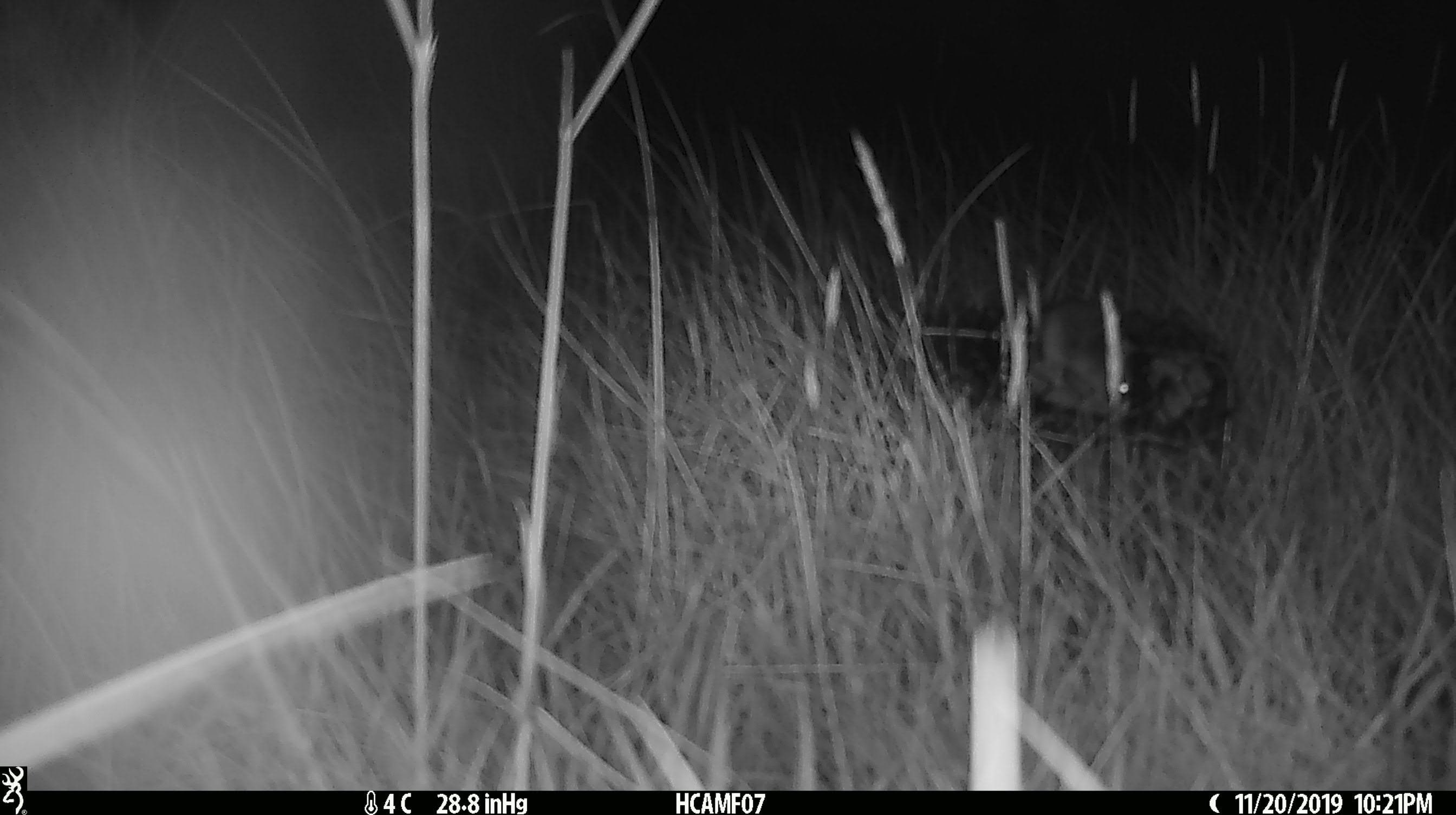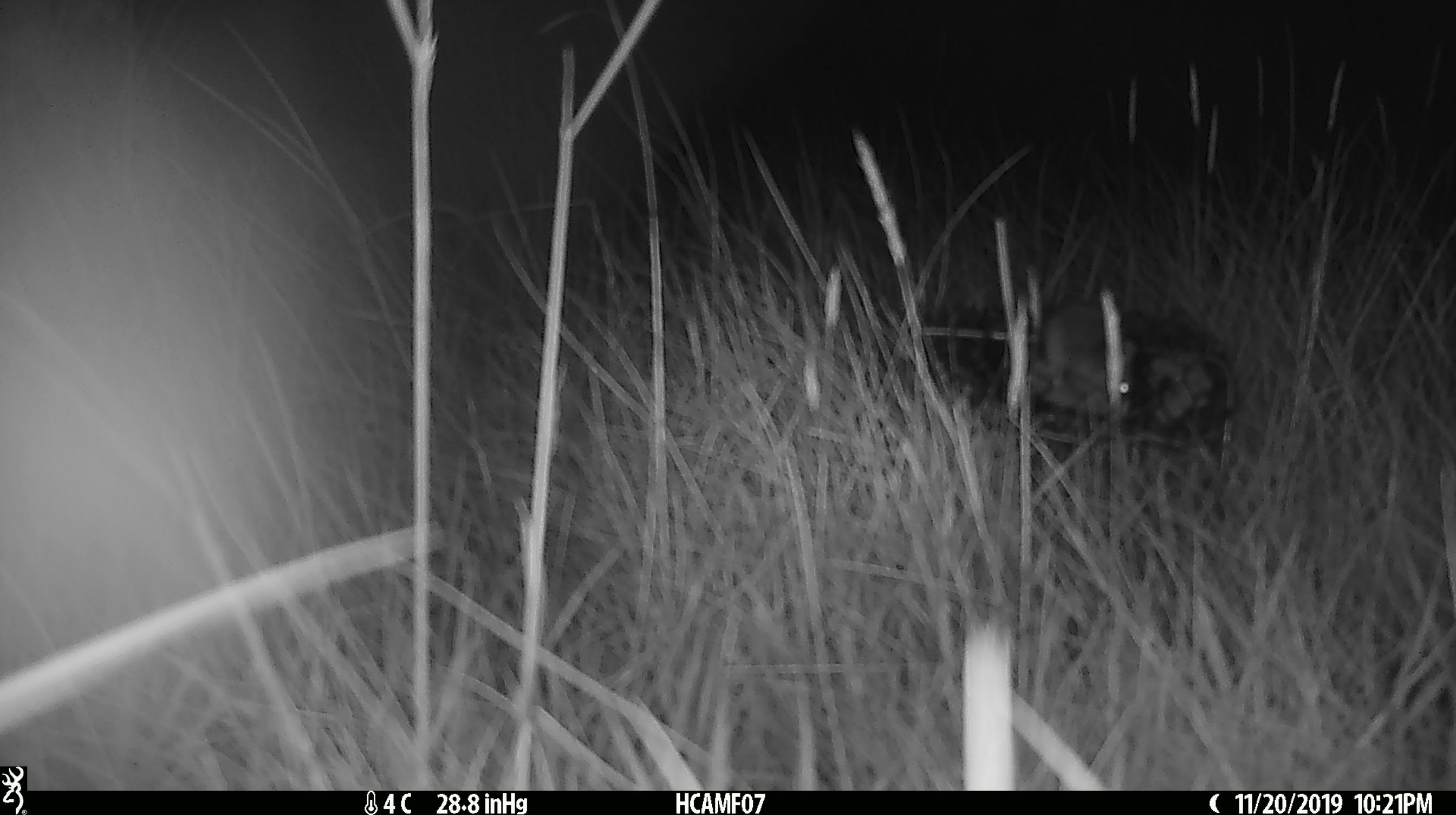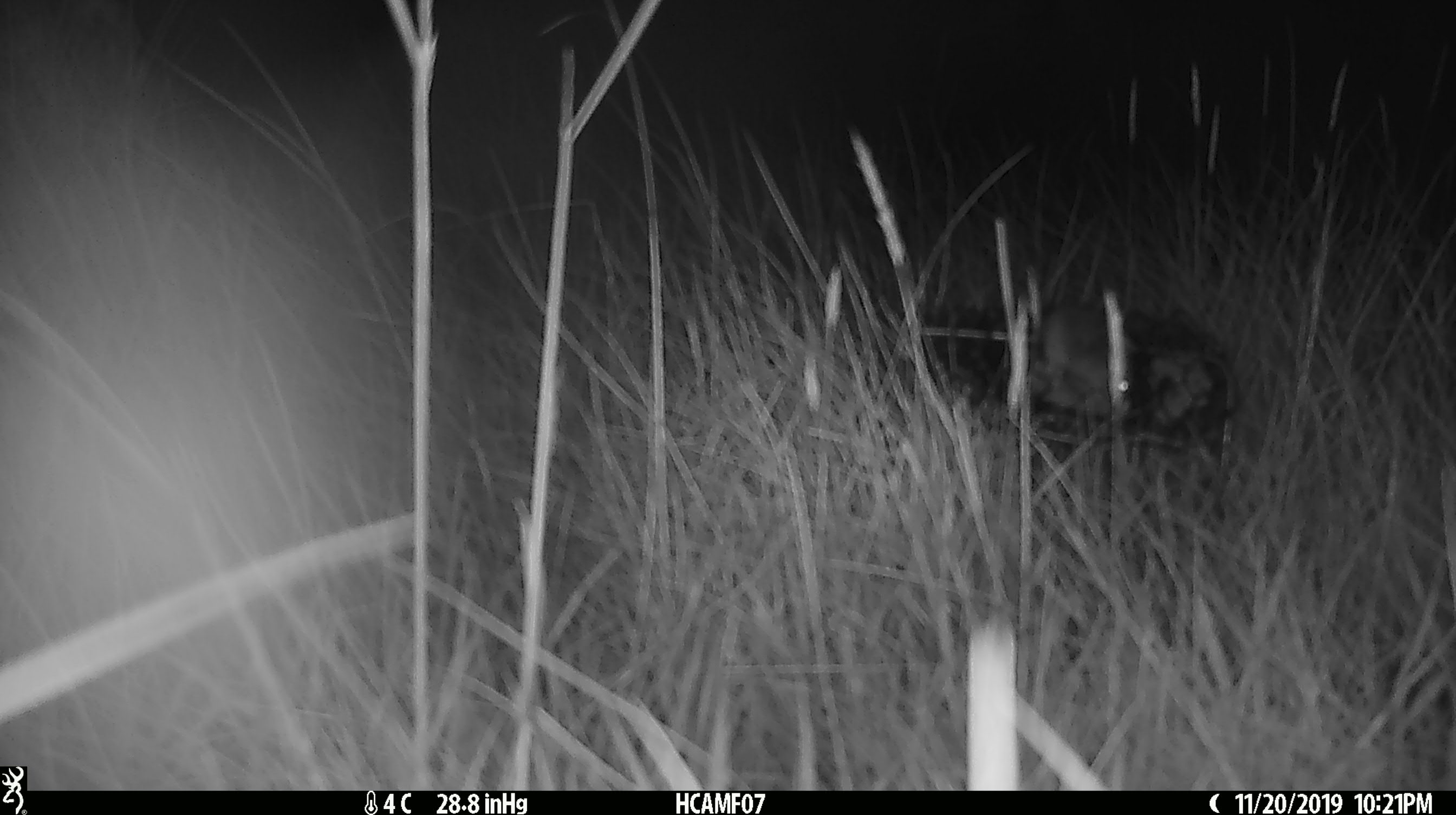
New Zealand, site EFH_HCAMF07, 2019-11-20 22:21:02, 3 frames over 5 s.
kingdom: Animalia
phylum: Chordata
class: Mammalia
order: Rodentia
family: Muridae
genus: Mus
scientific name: Mus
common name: mouse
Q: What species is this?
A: Mouse (Mus).